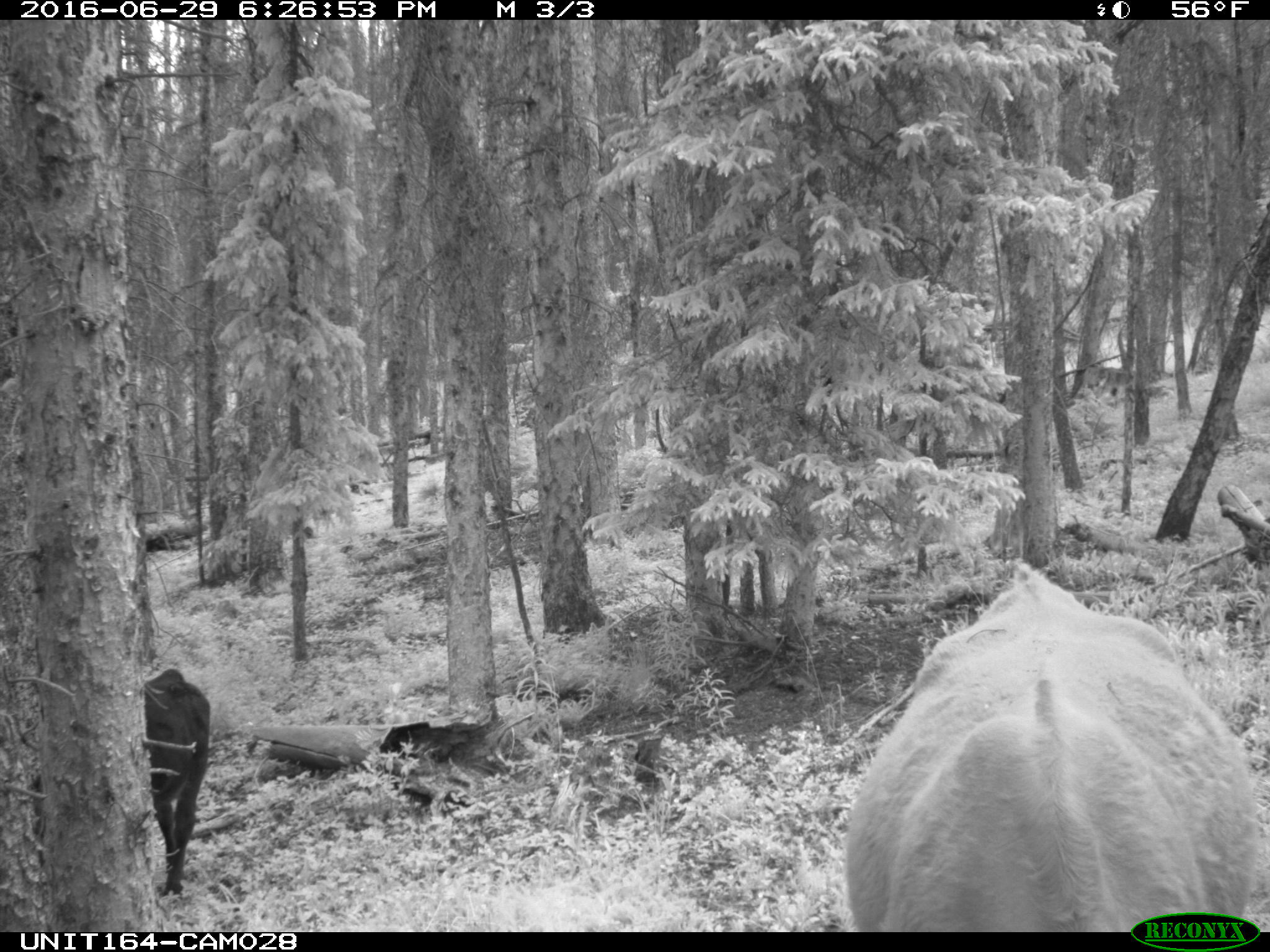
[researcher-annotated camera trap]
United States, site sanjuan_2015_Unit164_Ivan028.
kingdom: Animalia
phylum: Chordata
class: Mammalia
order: Artiodactyla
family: Bovidae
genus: Bos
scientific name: Bos taurus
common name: domestic cow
Bos taurus (domestic cow).